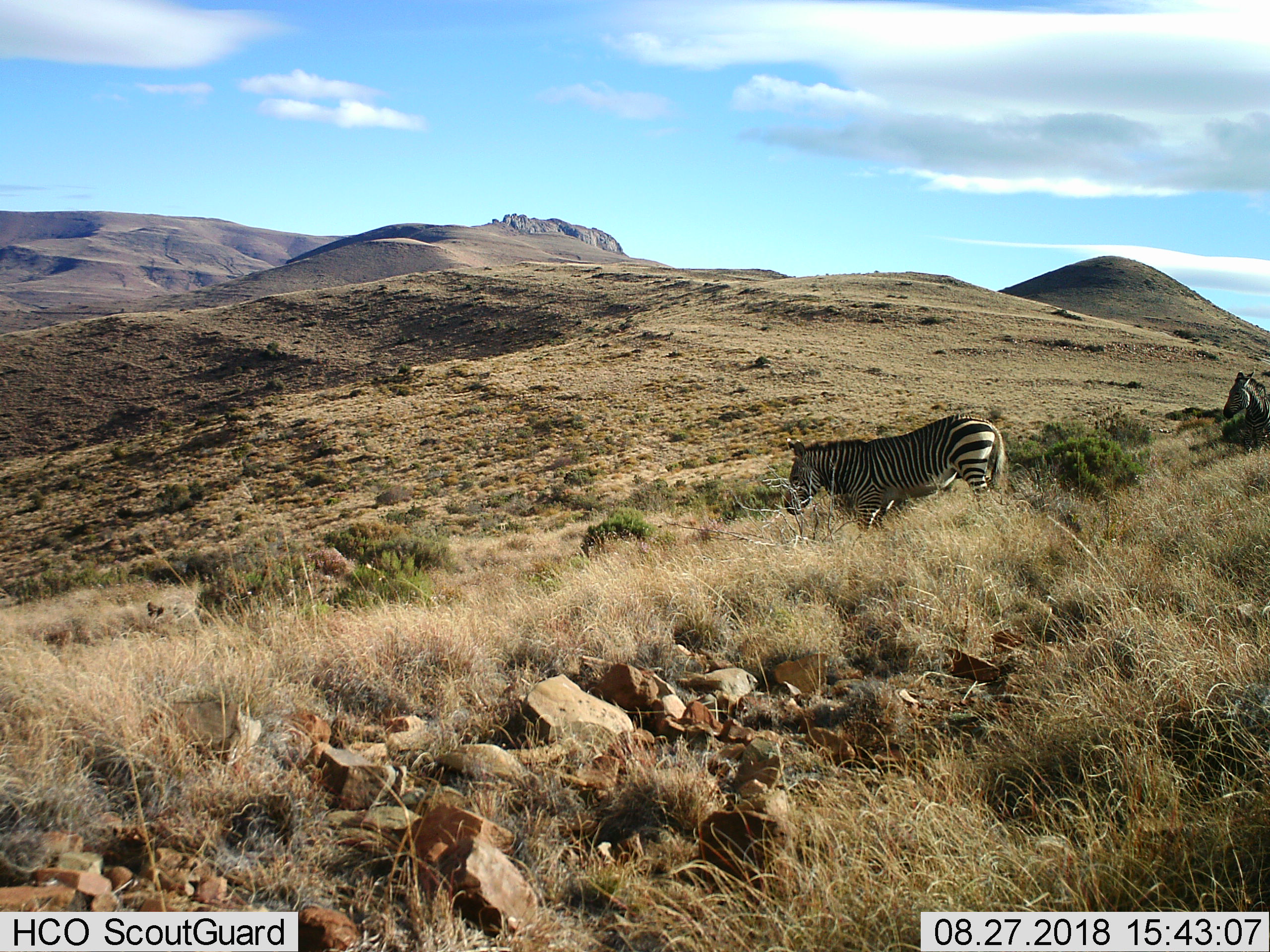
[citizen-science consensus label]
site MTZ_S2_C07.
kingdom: Animalia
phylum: Chordata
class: Mammalia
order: Perissodactyla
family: Equidae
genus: Equus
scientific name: Equus zebra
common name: mountain zebra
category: zebramountain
Zebramountain (mountain zebra) (Equus zebra), count 2. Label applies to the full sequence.